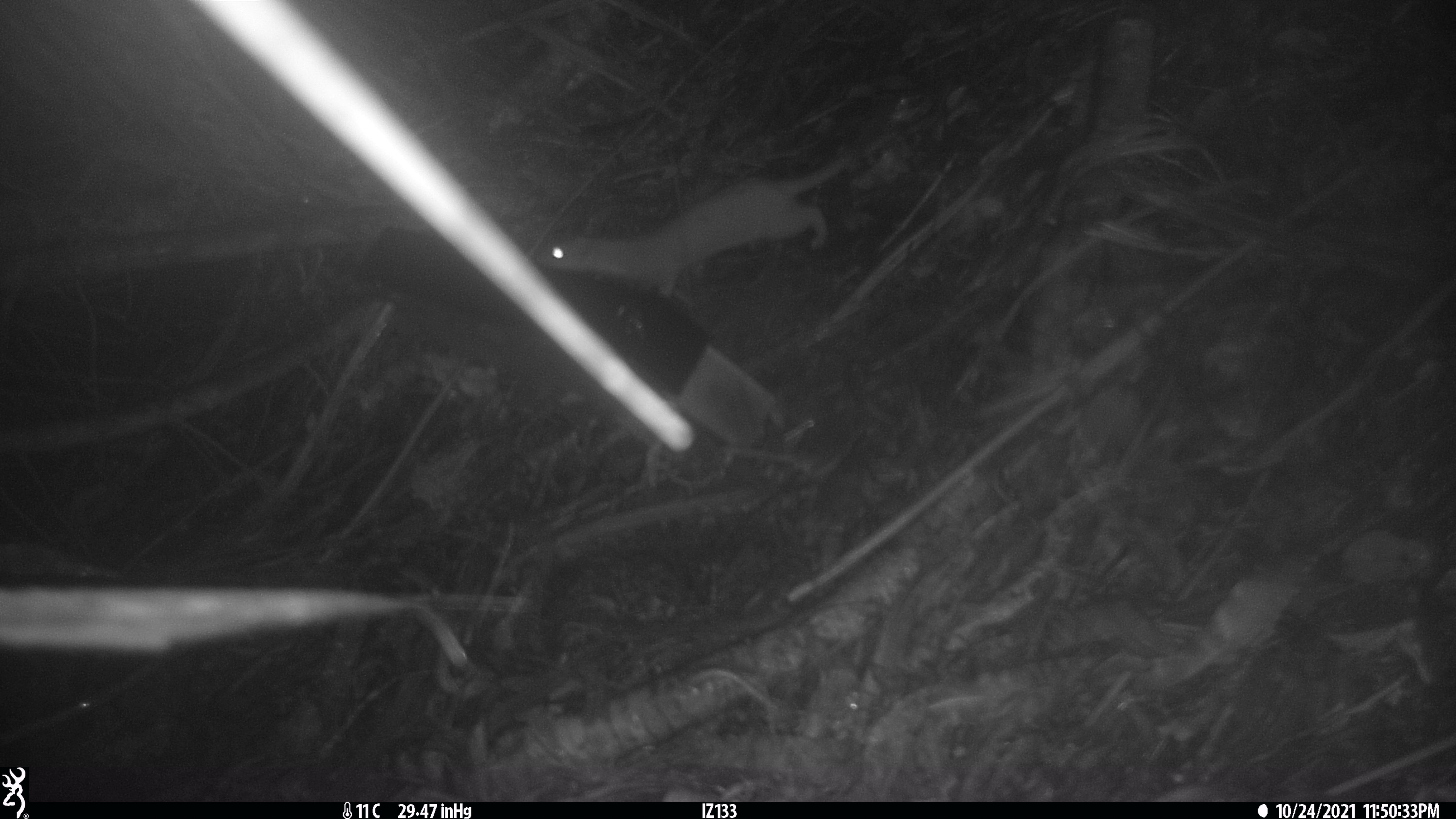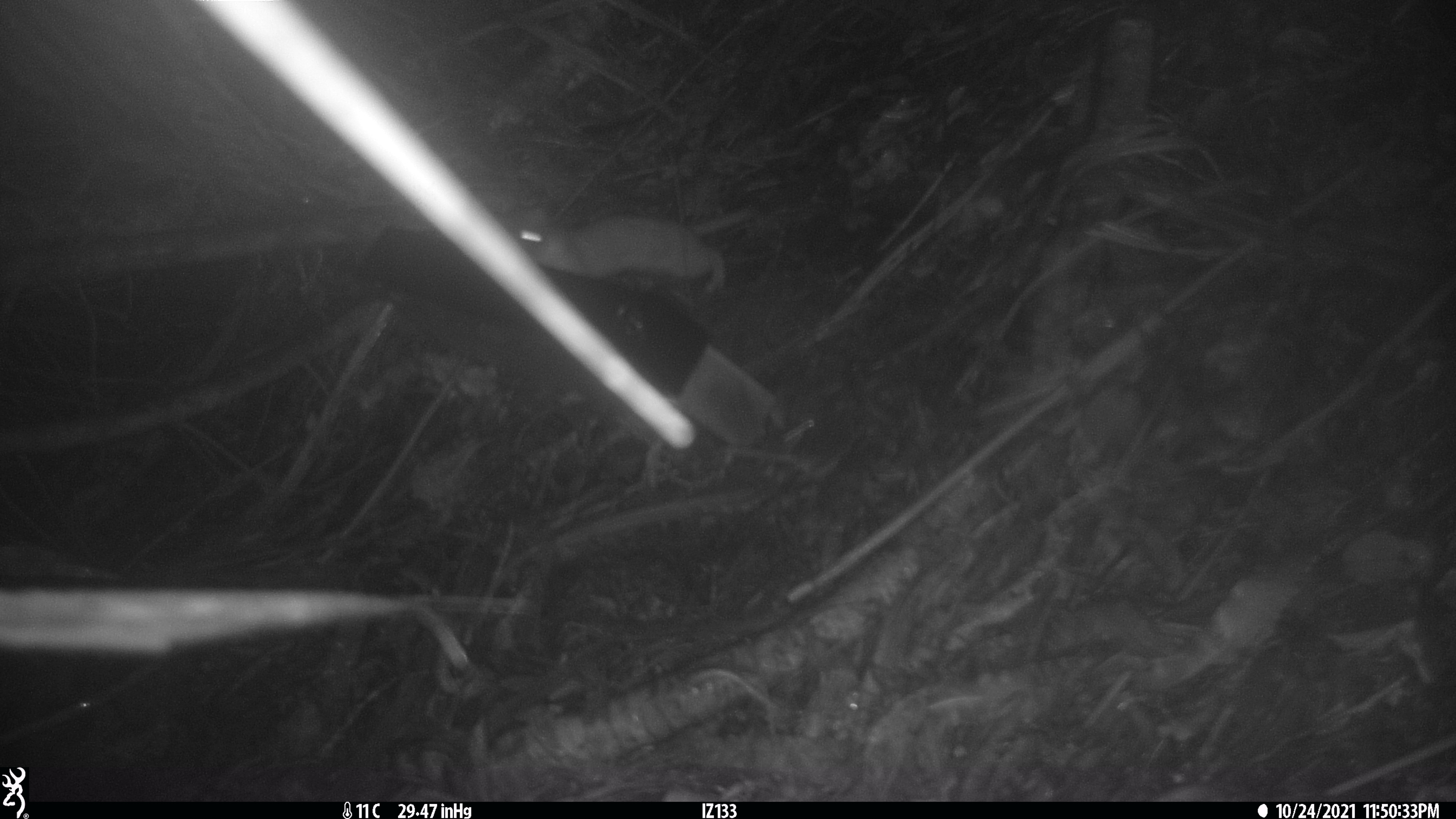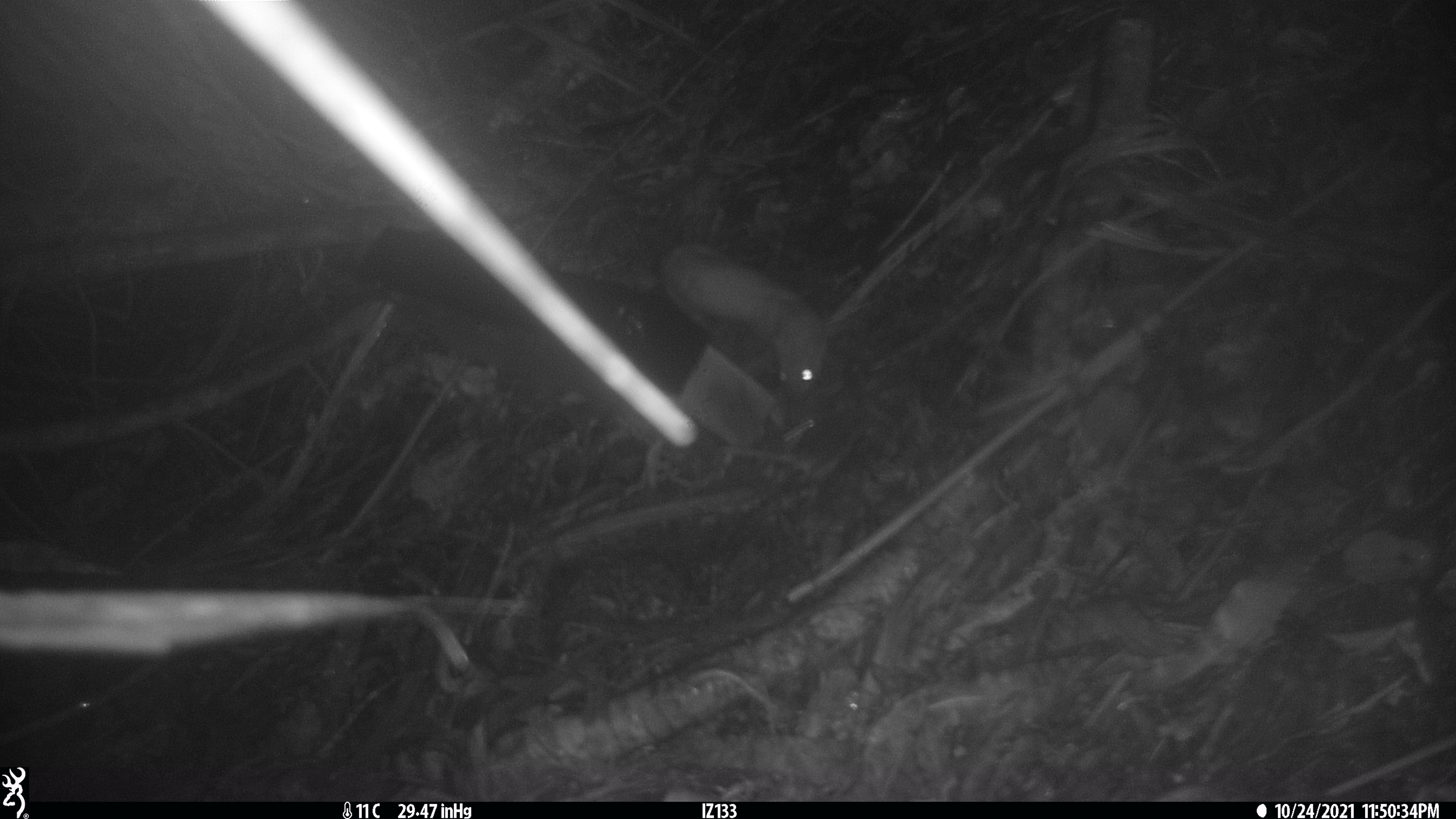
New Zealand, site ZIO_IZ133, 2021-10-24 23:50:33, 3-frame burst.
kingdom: Animalia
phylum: Chordata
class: Mammalia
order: Carnivora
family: Mustelidae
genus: Mustela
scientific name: Mustela erminea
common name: stoat